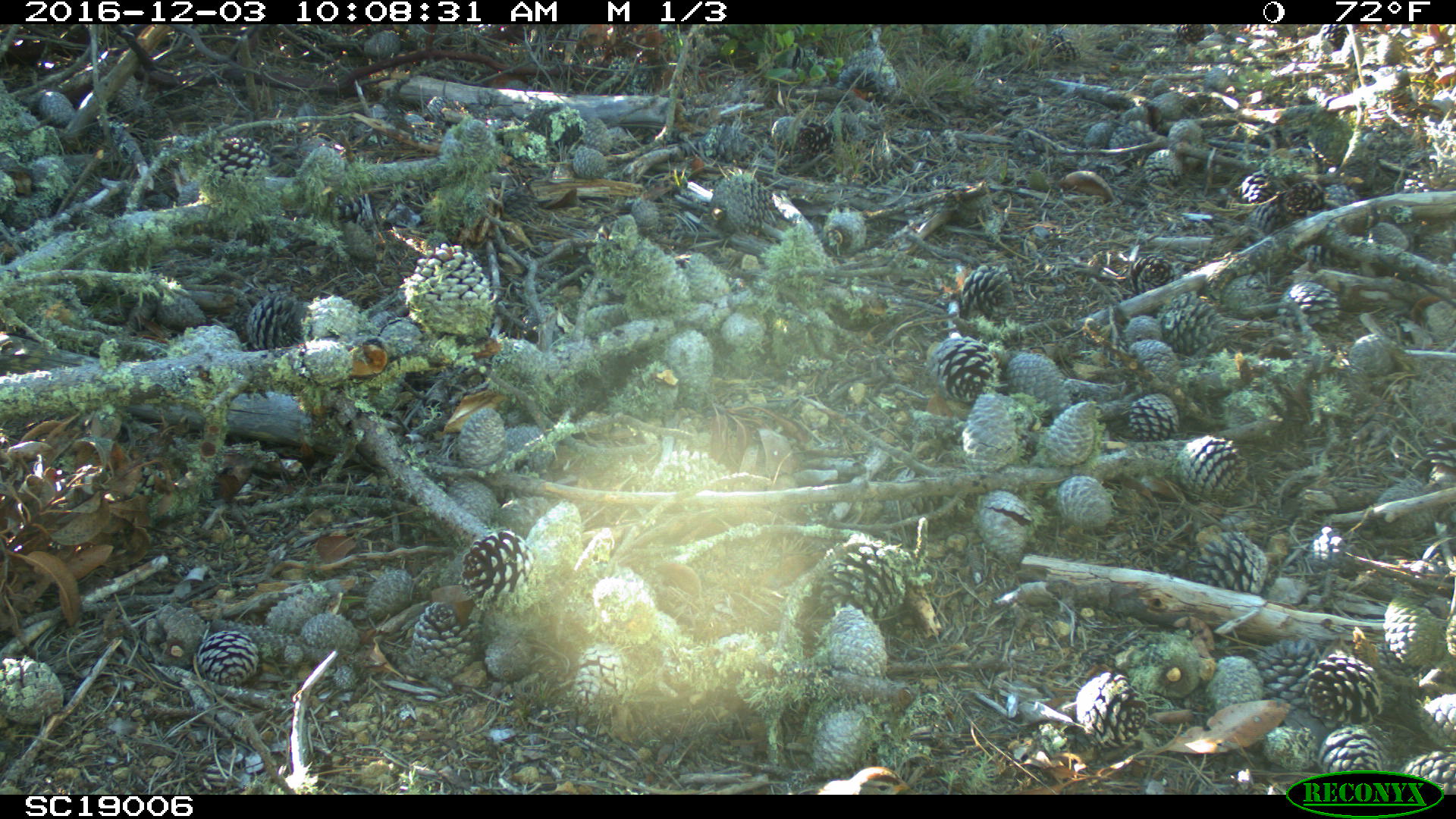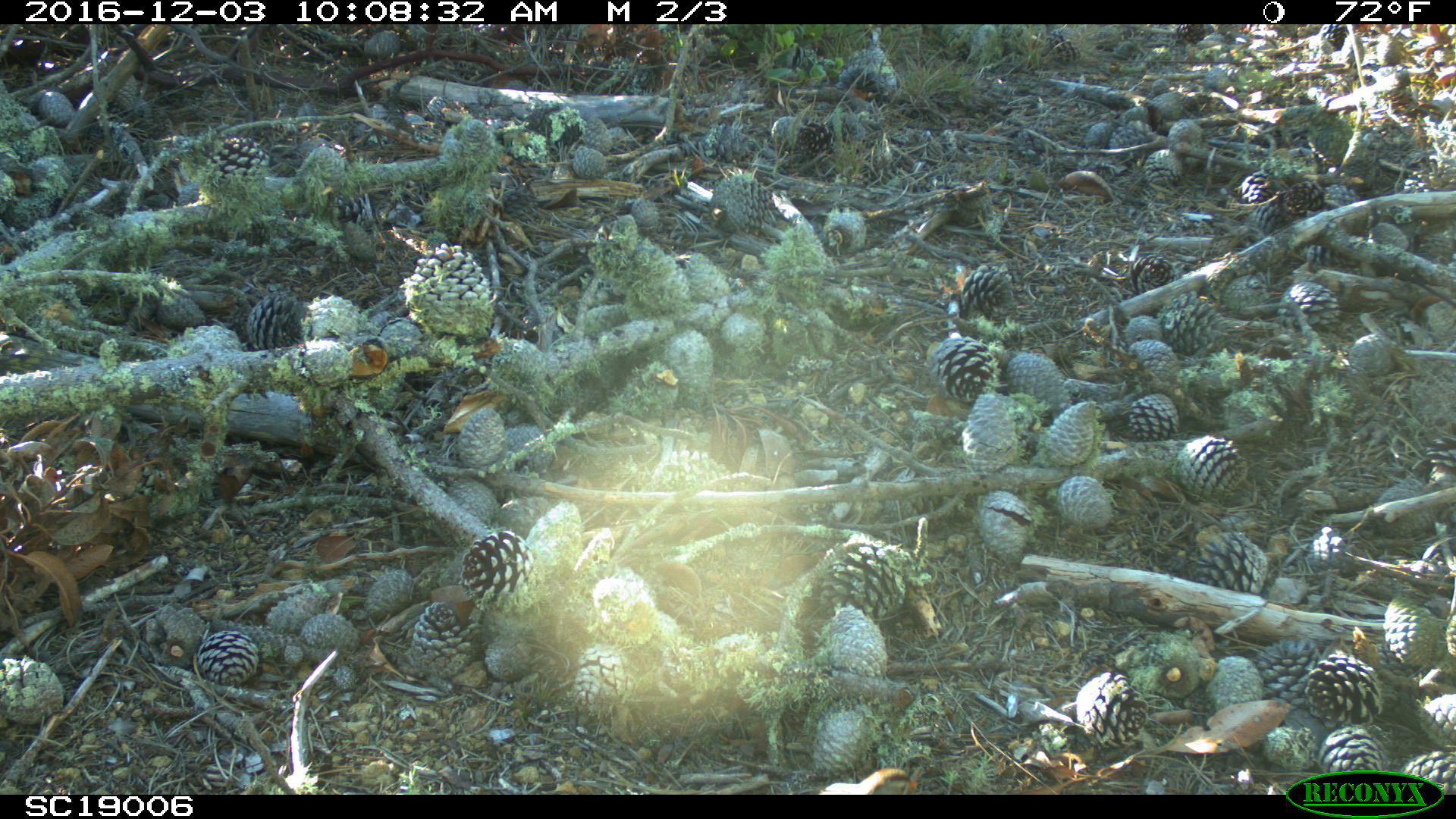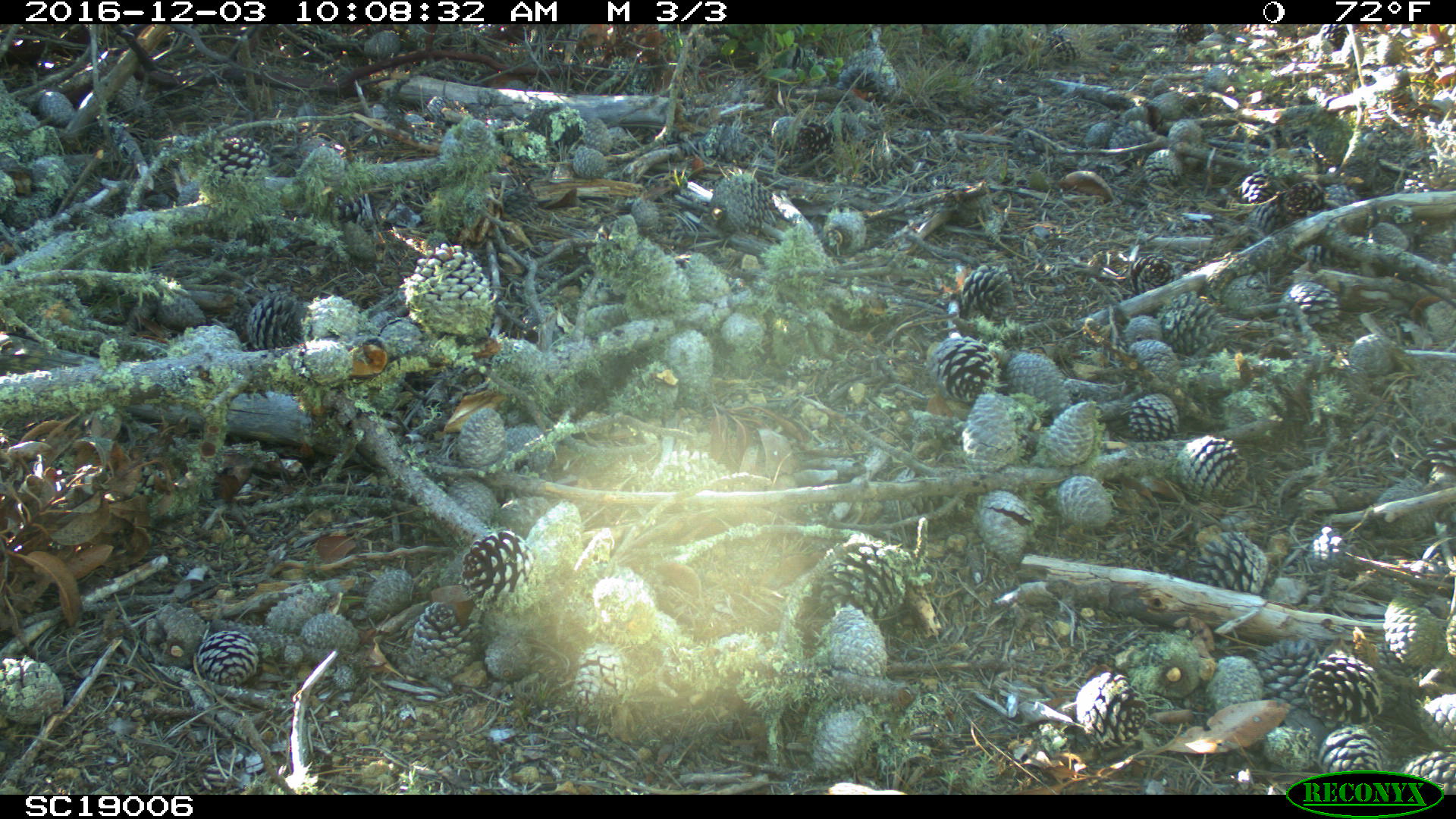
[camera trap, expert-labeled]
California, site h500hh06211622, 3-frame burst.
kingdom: Animalia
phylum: Chordata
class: Aves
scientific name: Aves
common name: bird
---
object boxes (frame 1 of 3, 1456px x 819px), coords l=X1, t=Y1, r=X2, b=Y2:
bird: l=816, t=766, r=910, b=795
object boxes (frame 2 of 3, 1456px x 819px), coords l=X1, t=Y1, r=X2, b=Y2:
bird: l=818, t=768, r=915, b=794